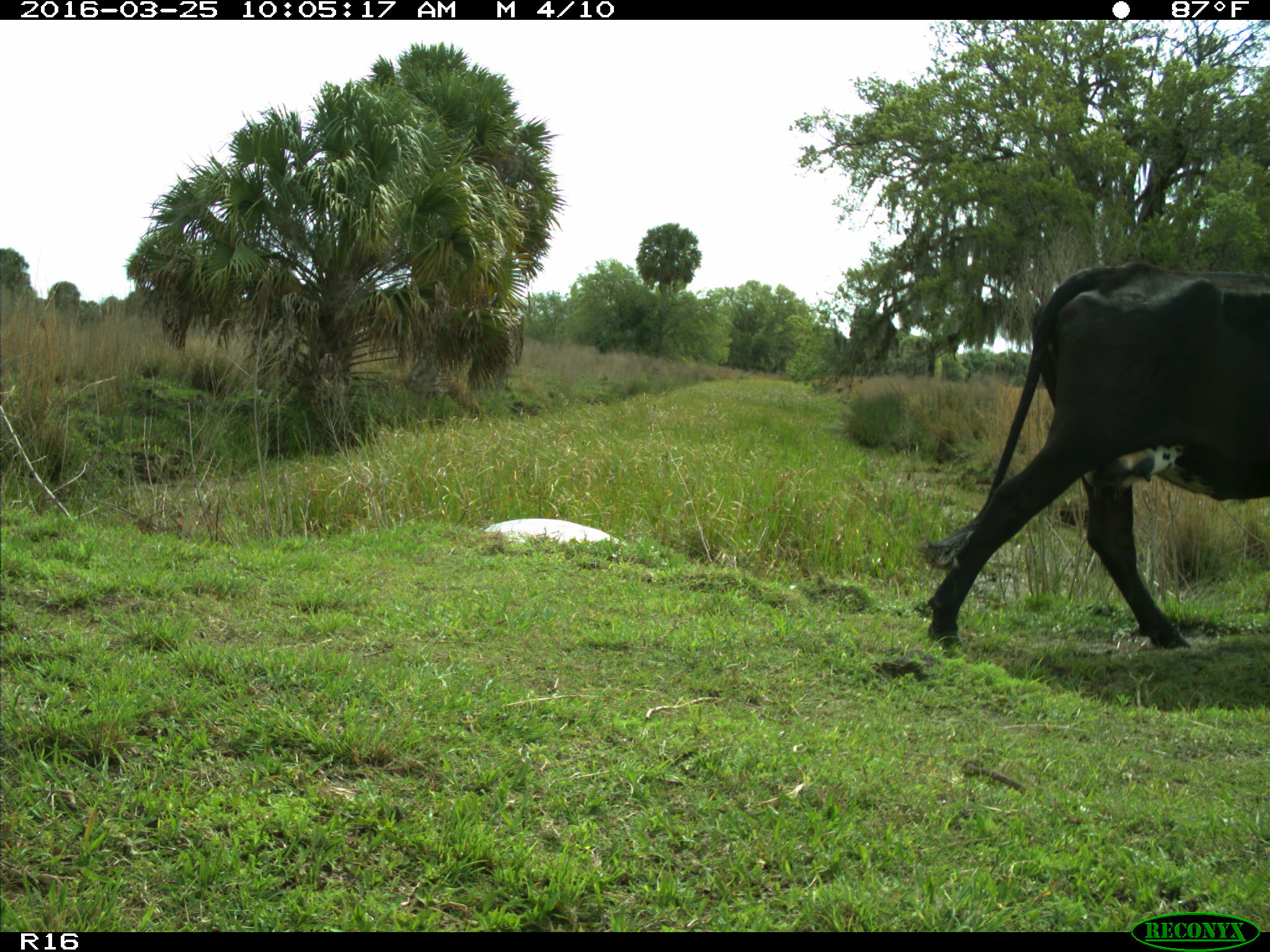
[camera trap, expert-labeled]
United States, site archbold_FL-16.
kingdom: Animalia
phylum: Chordata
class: Mammalia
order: Artiodactyla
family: Bovidae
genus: Bos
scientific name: Bos taurus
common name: domestic cow